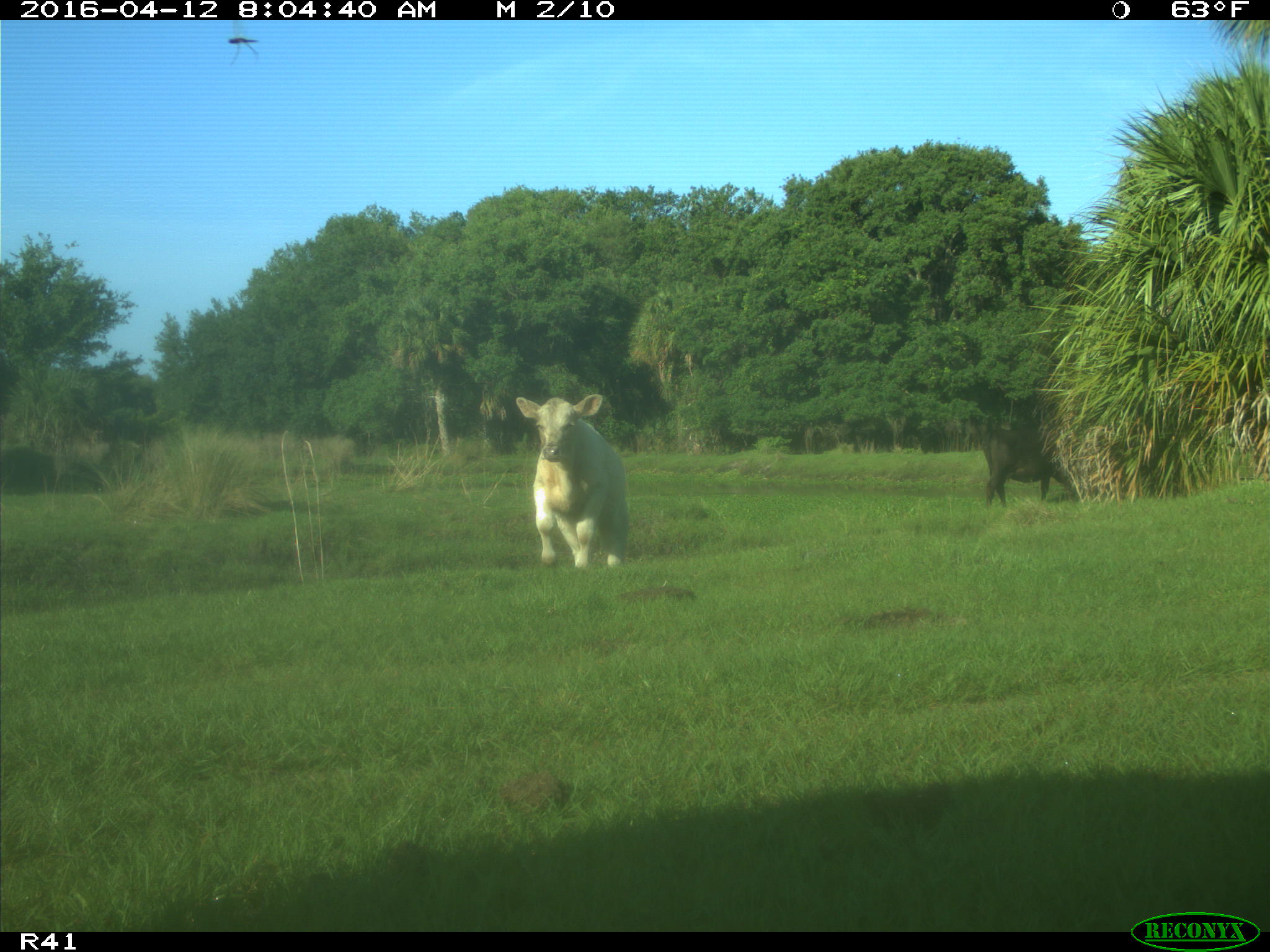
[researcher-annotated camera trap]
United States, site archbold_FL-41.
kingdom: Animalia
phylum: Chordata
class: Mammalia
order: Artiodactyla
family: Bovidae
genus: Bos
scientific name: Bos taurus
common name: domestic cow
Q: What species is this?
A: Bos taurus (domestic cow).